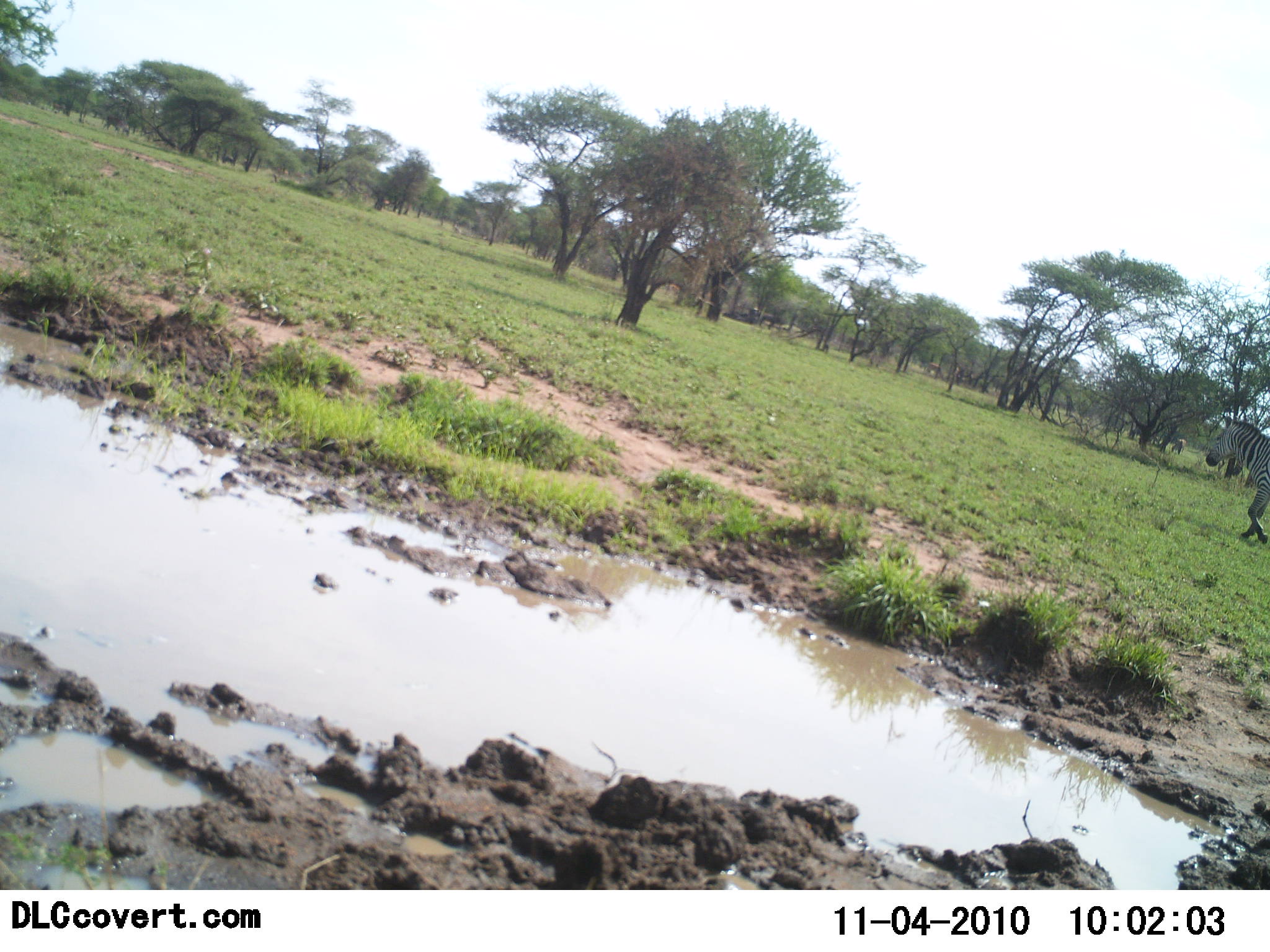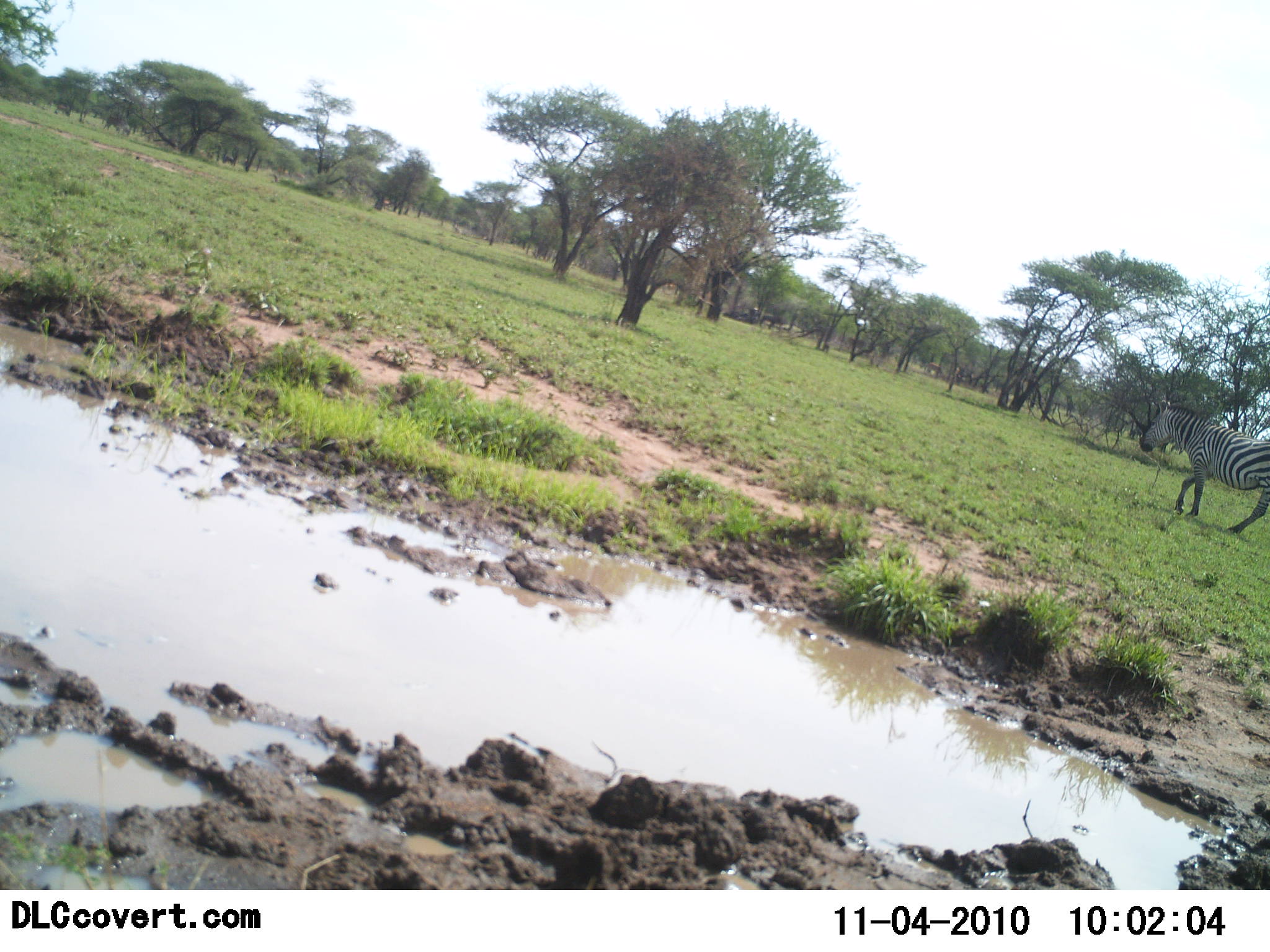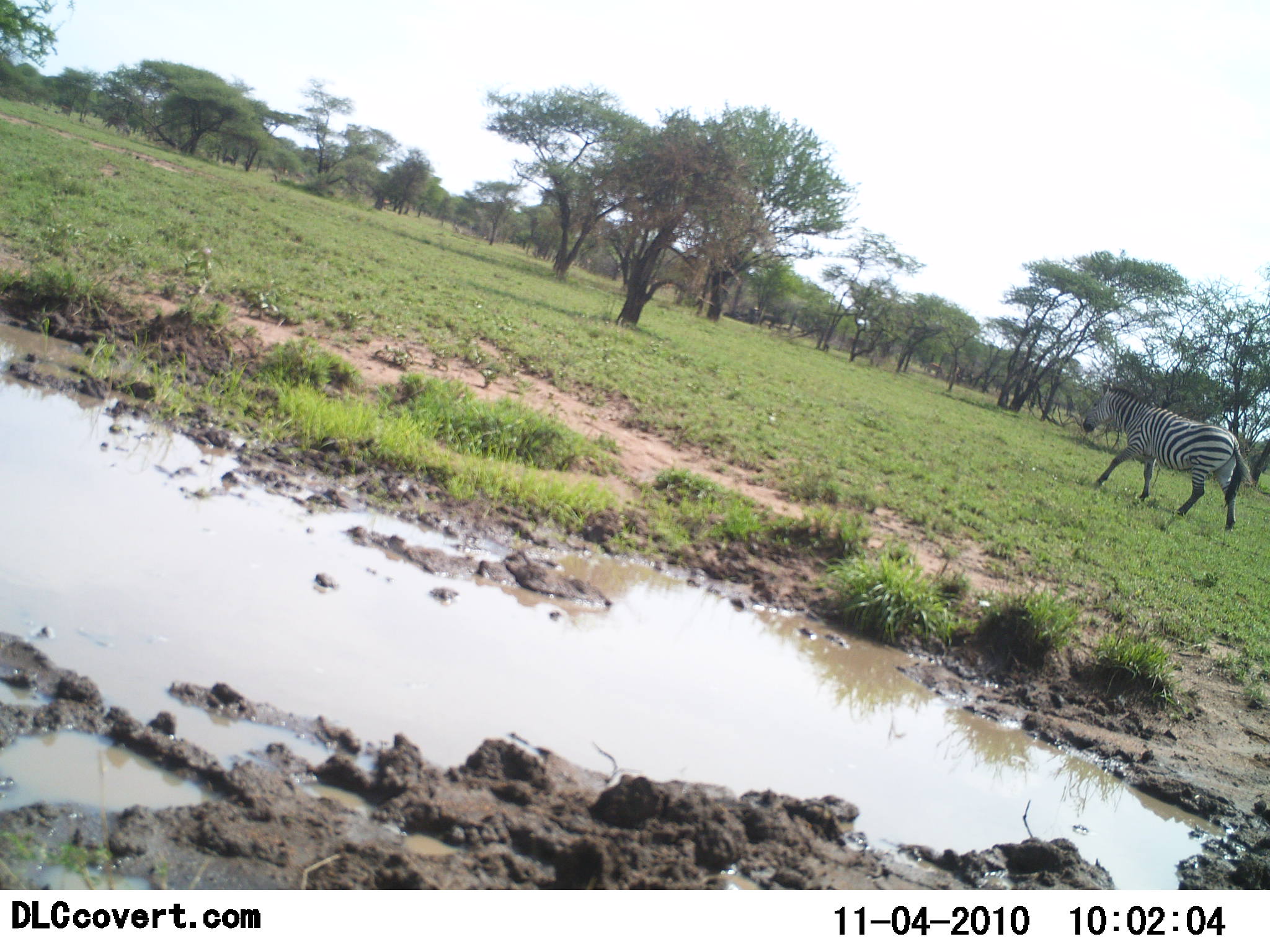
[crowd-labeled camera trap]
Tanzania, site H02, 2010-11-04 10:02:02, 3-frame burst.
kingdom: Animalia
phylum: Chordata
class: Mammalia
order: Perissodactyla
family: Equidae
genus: Equus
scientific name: Equus quagga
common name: plains zebra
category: zebra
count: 1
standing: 0%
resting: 0%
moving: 100%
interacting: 0%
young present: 0%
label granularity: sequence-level